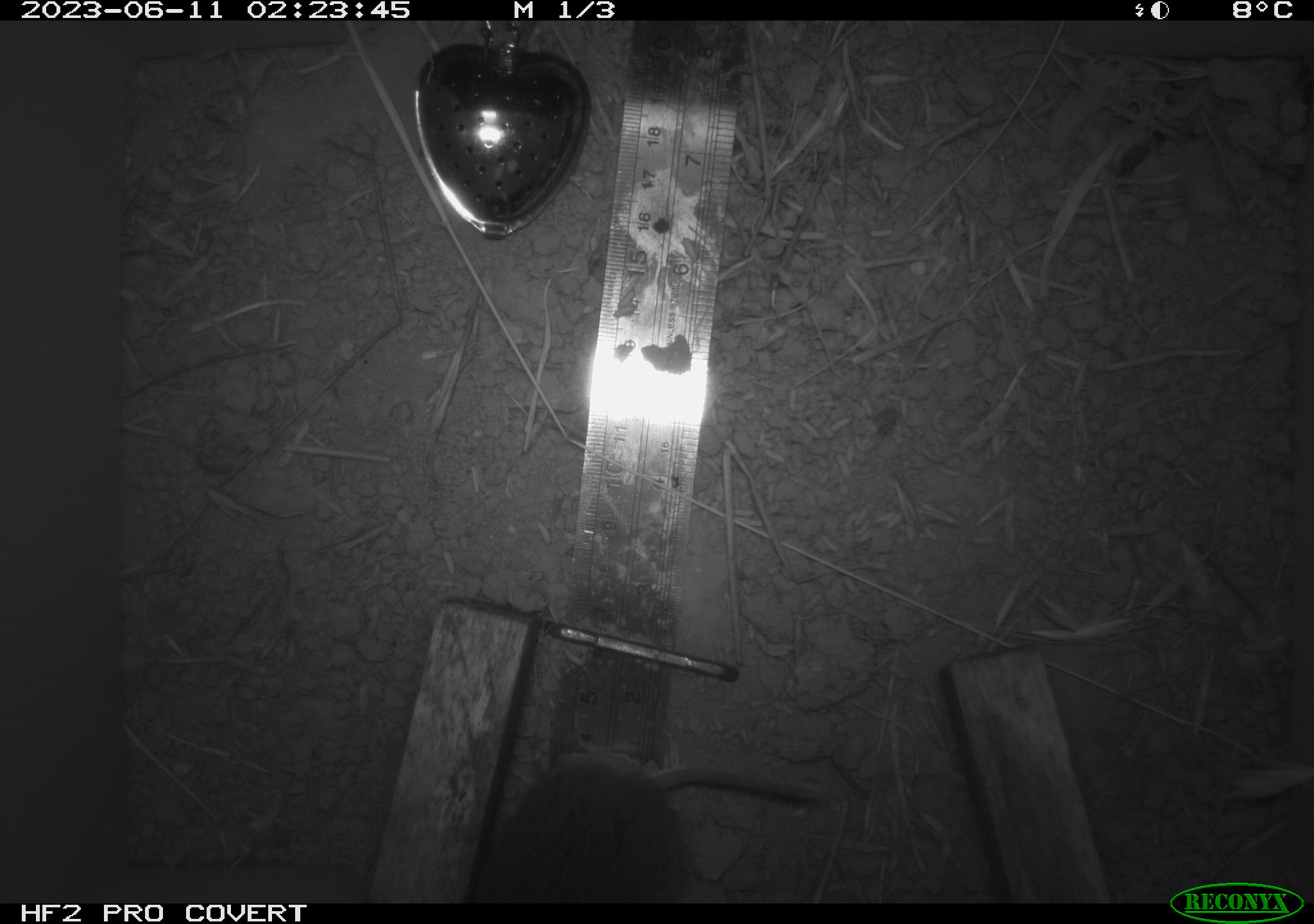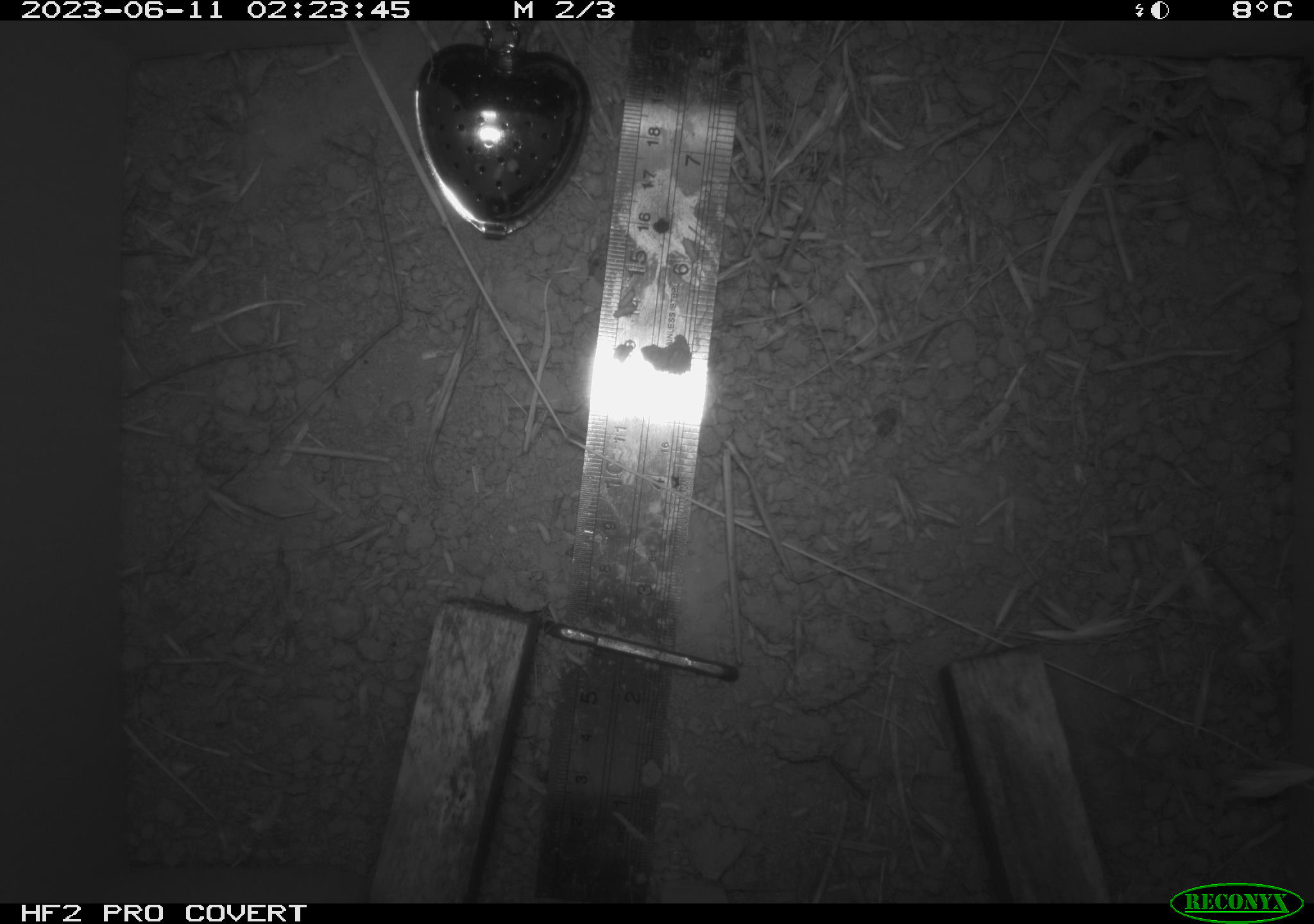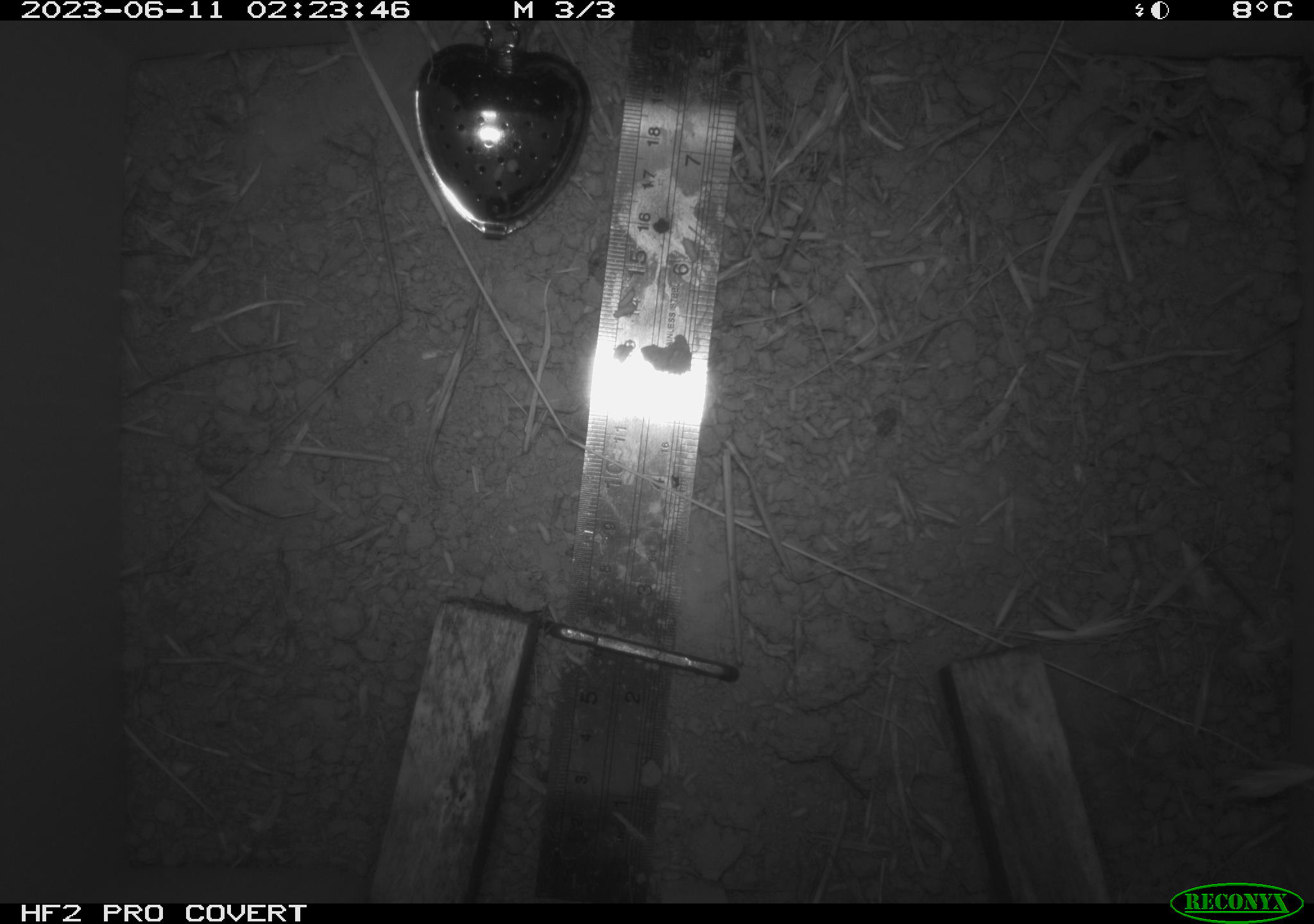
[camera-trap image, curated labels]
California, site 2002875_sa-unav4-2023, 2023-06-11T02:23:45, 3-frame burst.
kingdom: Animalia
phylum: Chordata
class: Mammalia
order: Rodentia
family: Cricetidae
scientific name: Arvicolinae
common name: voles, lemmings, and muskrats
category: arvicolinae subfamily